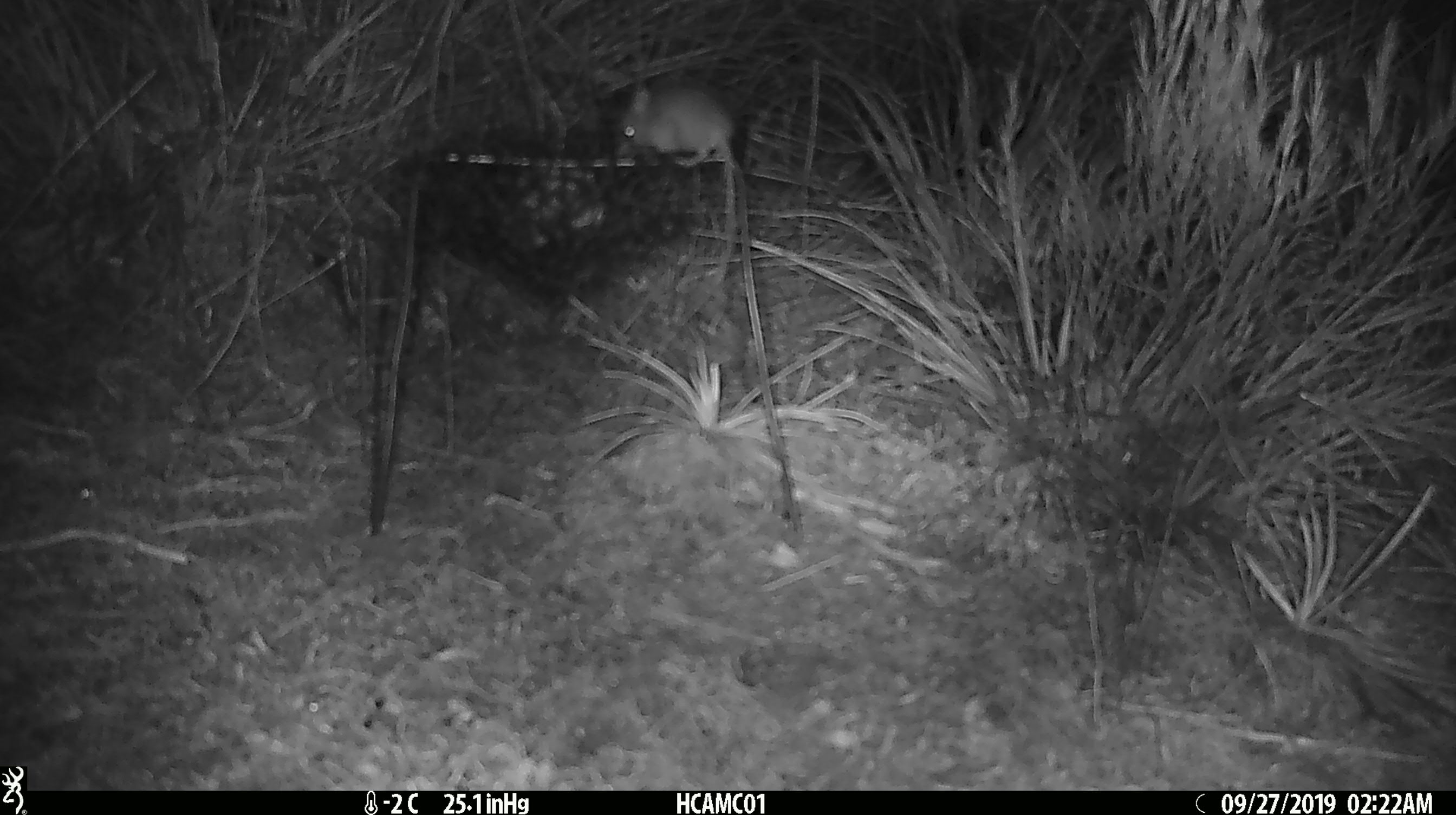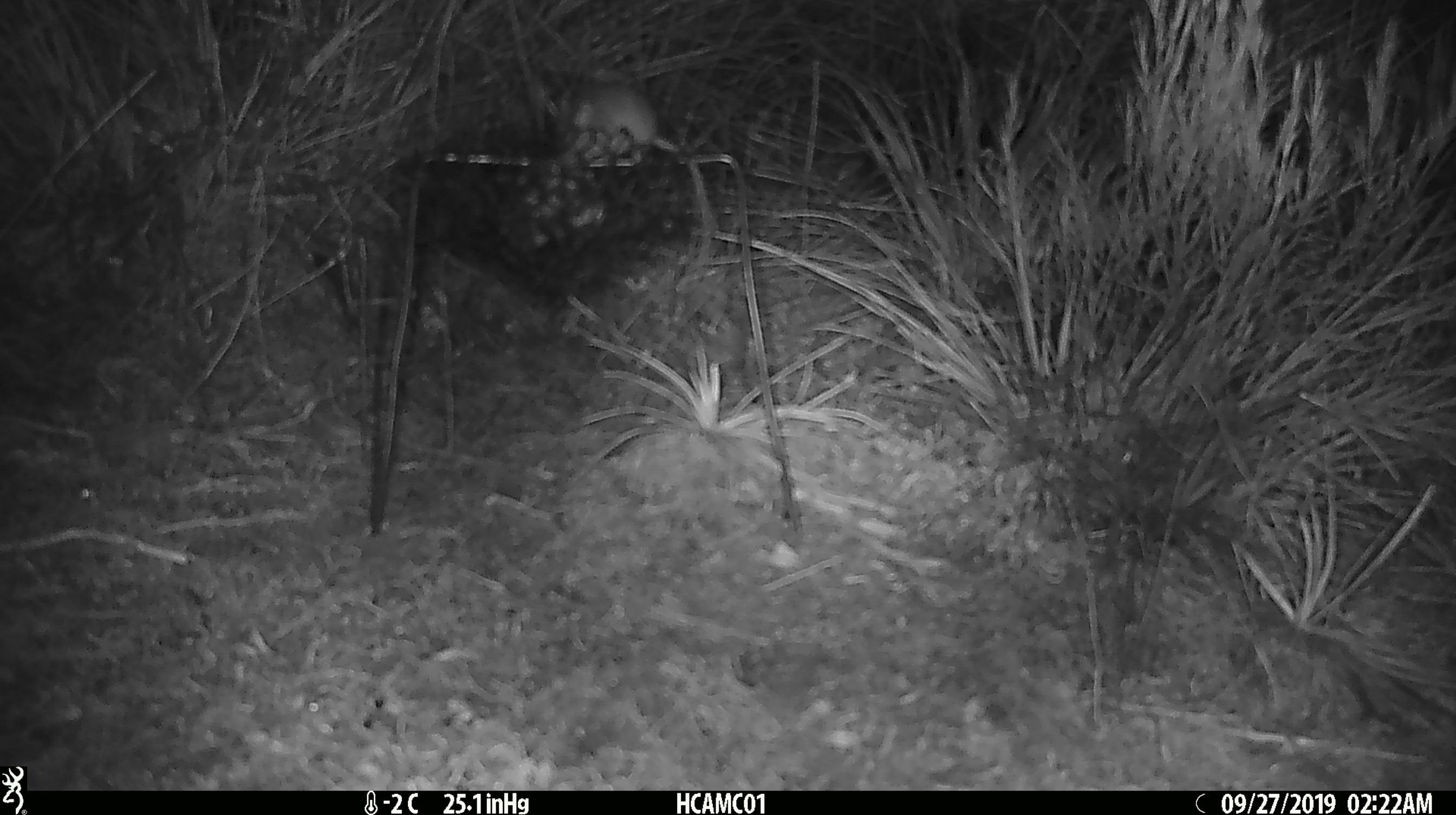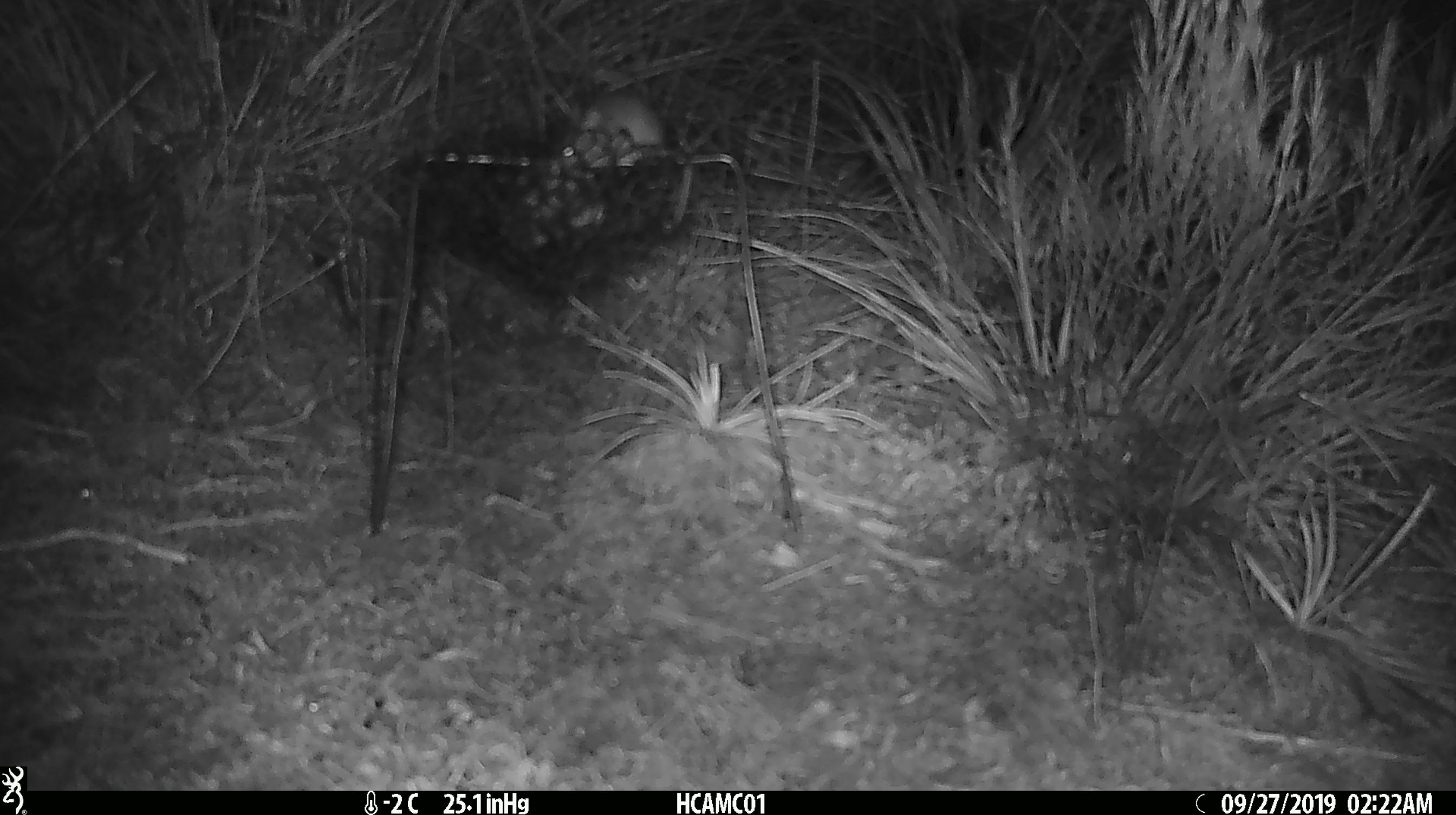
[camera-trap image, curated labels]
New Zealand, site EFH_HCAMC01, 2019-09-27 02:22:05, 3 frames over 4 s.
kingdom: Animalia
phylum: Chordata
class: Mammalia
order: Rodentia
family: Muridae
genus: Mus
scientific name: Mus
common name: mouse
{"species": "mouse (Mus)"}